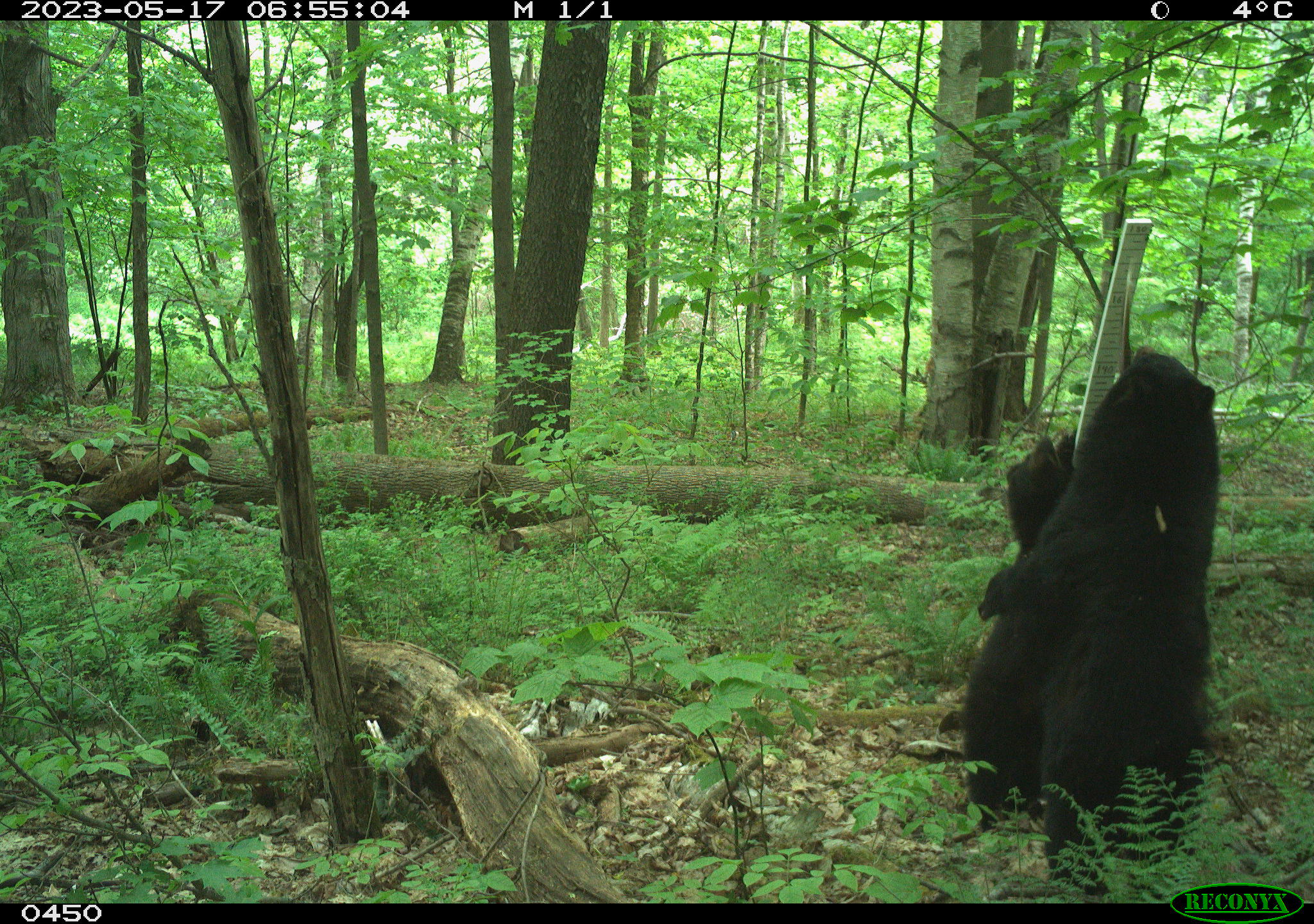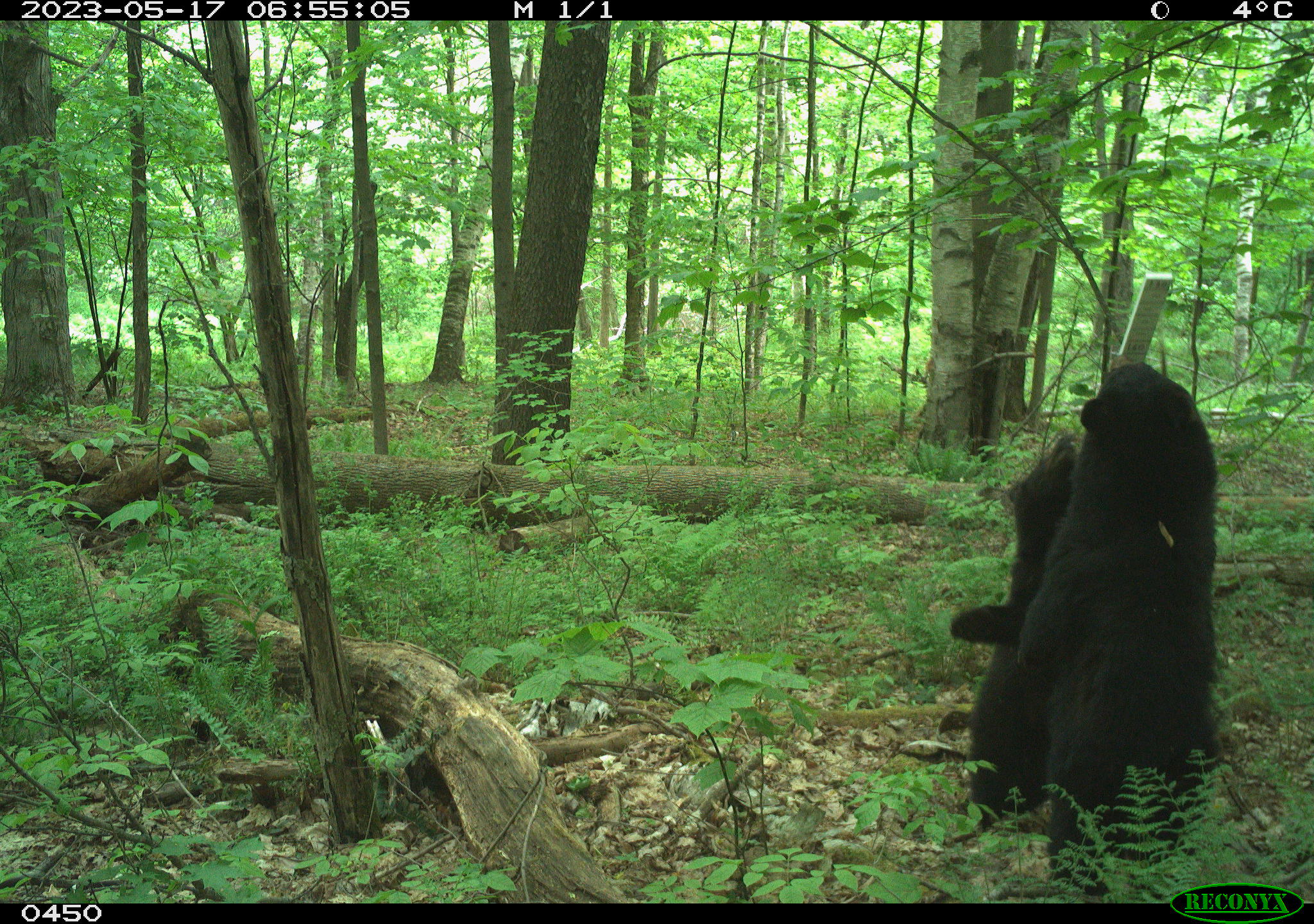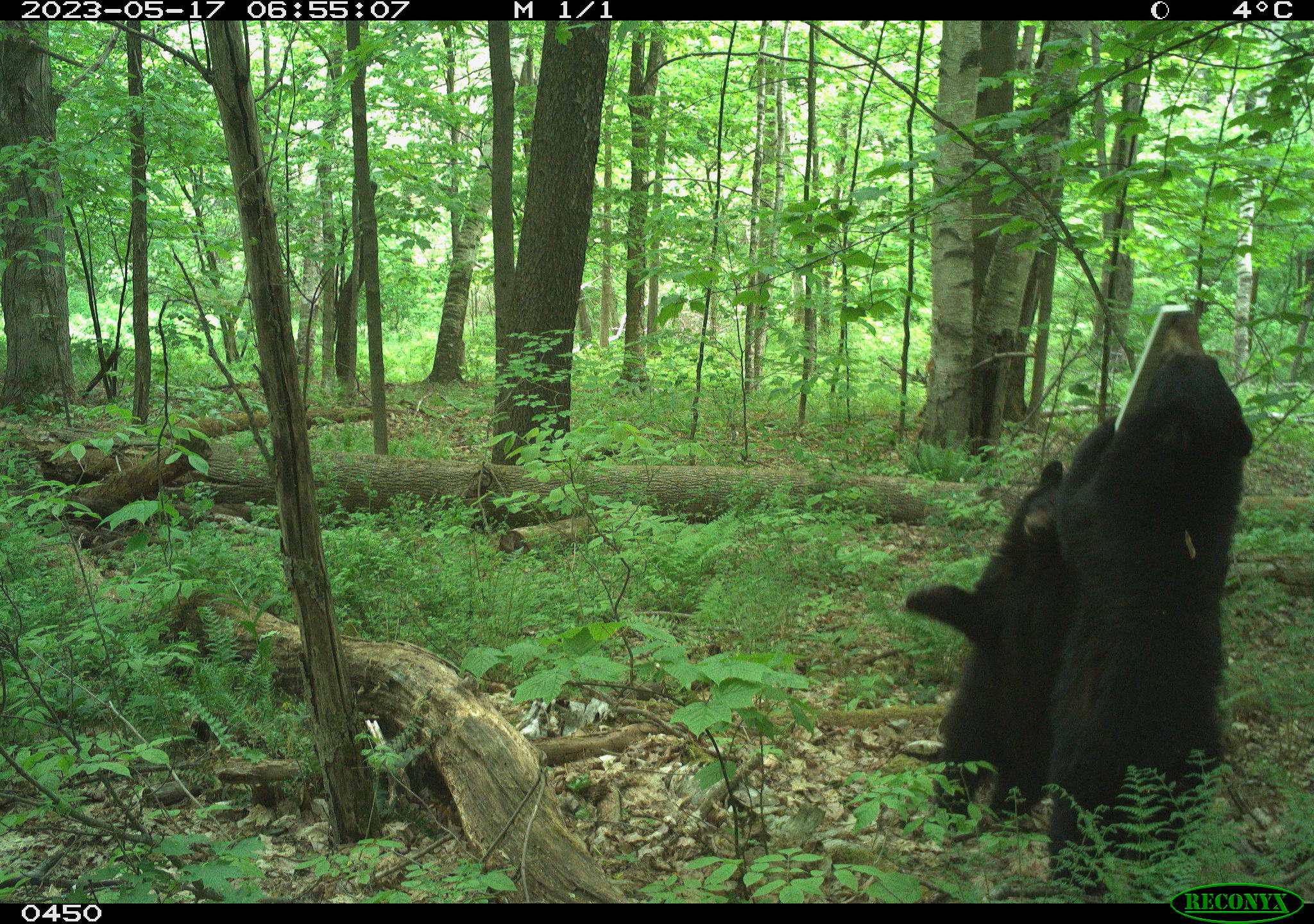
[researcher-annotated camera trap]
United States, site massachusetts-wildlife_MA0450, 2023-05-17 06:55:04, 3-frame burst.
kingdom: Animalia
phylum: Chordata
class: Mammalia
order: Carnivora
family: Ursidae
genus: Ursus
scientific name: Ursus americanus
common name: black bear